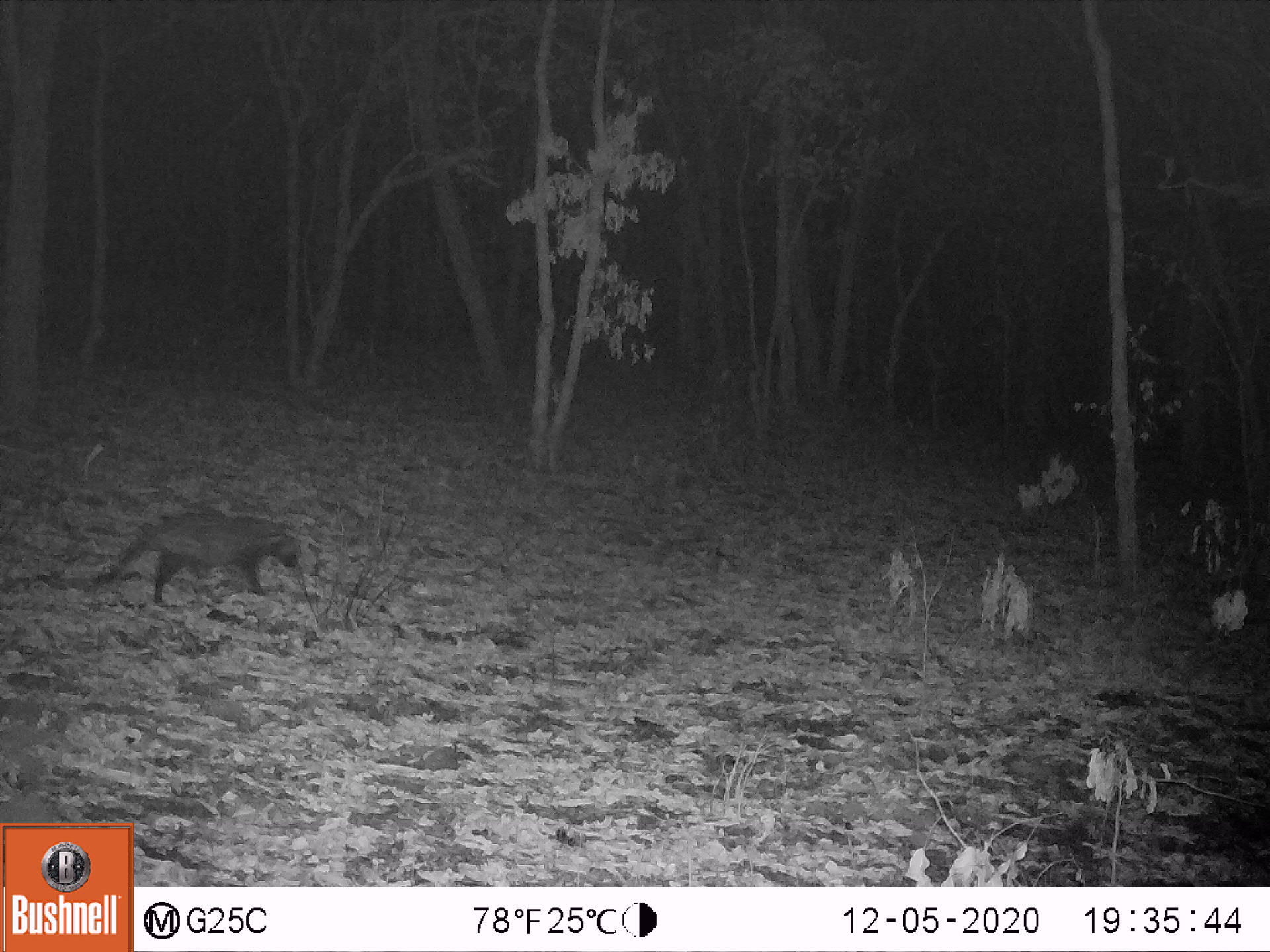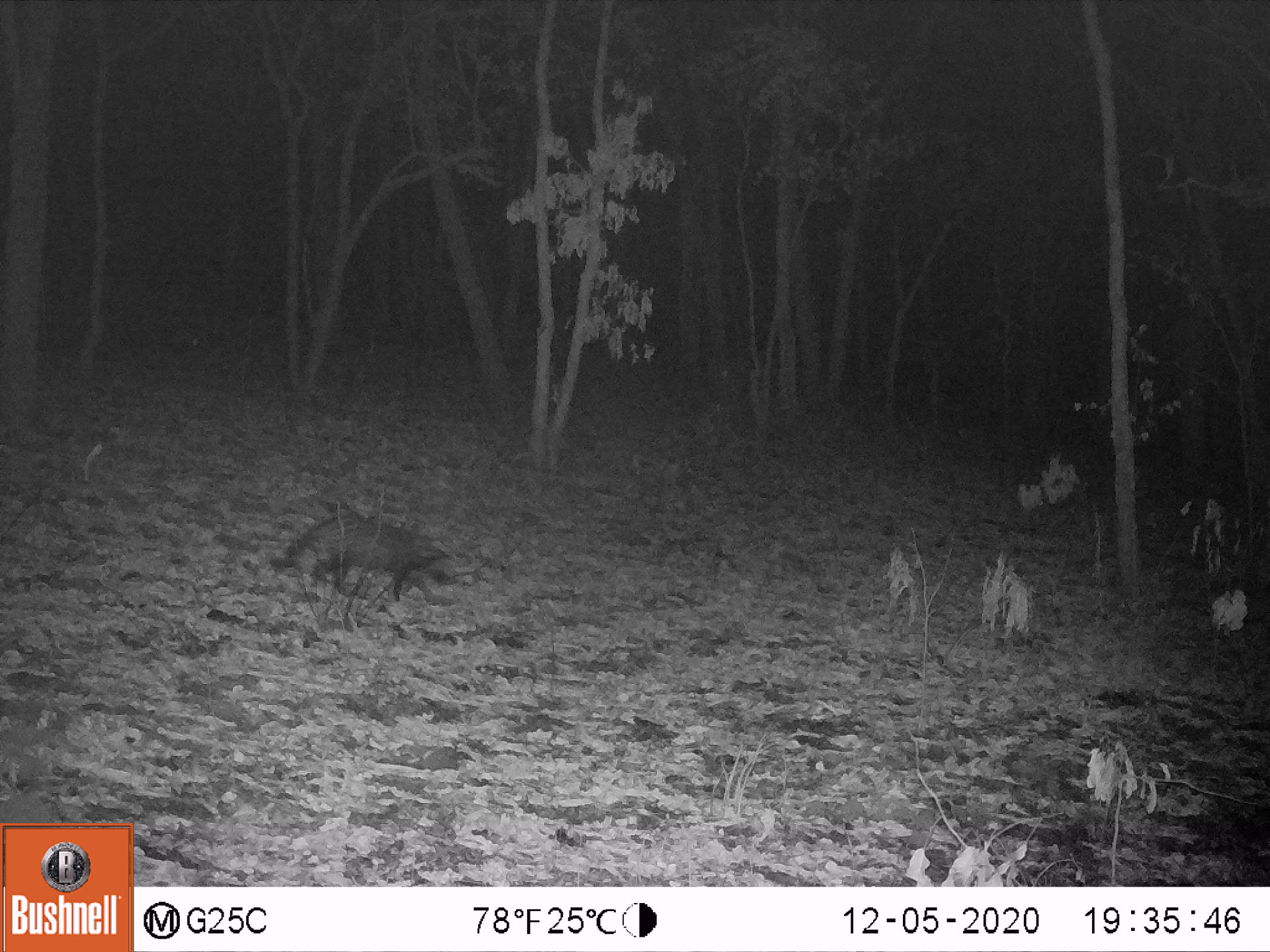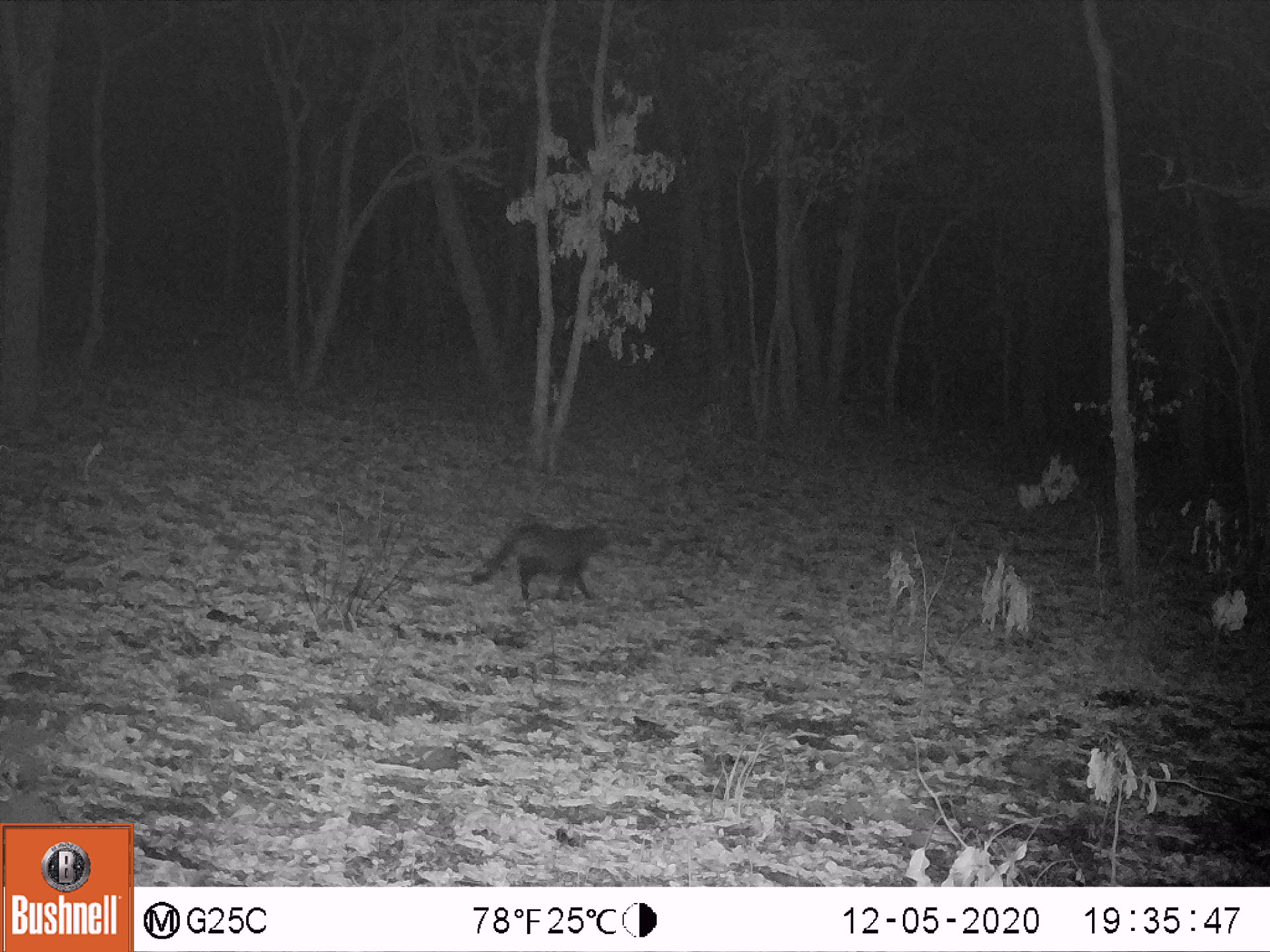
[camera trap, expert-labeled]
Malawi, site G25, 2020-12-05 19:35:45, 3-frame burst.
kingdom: Animalia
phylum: Chordata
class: Mammalia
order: Carnivora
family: Viverridae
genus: Civettictis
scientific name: Civettictis civetta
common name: african civet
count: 1